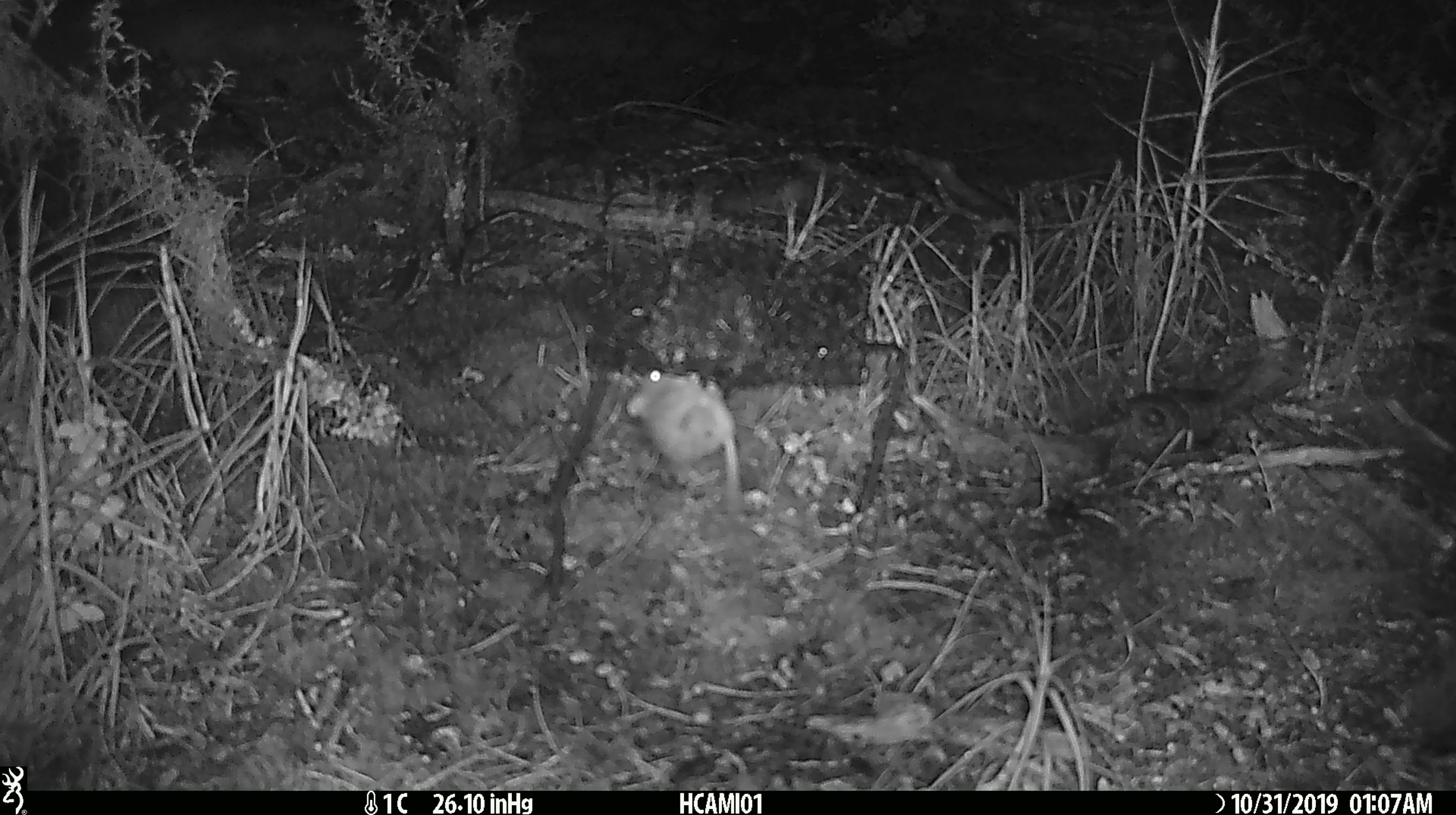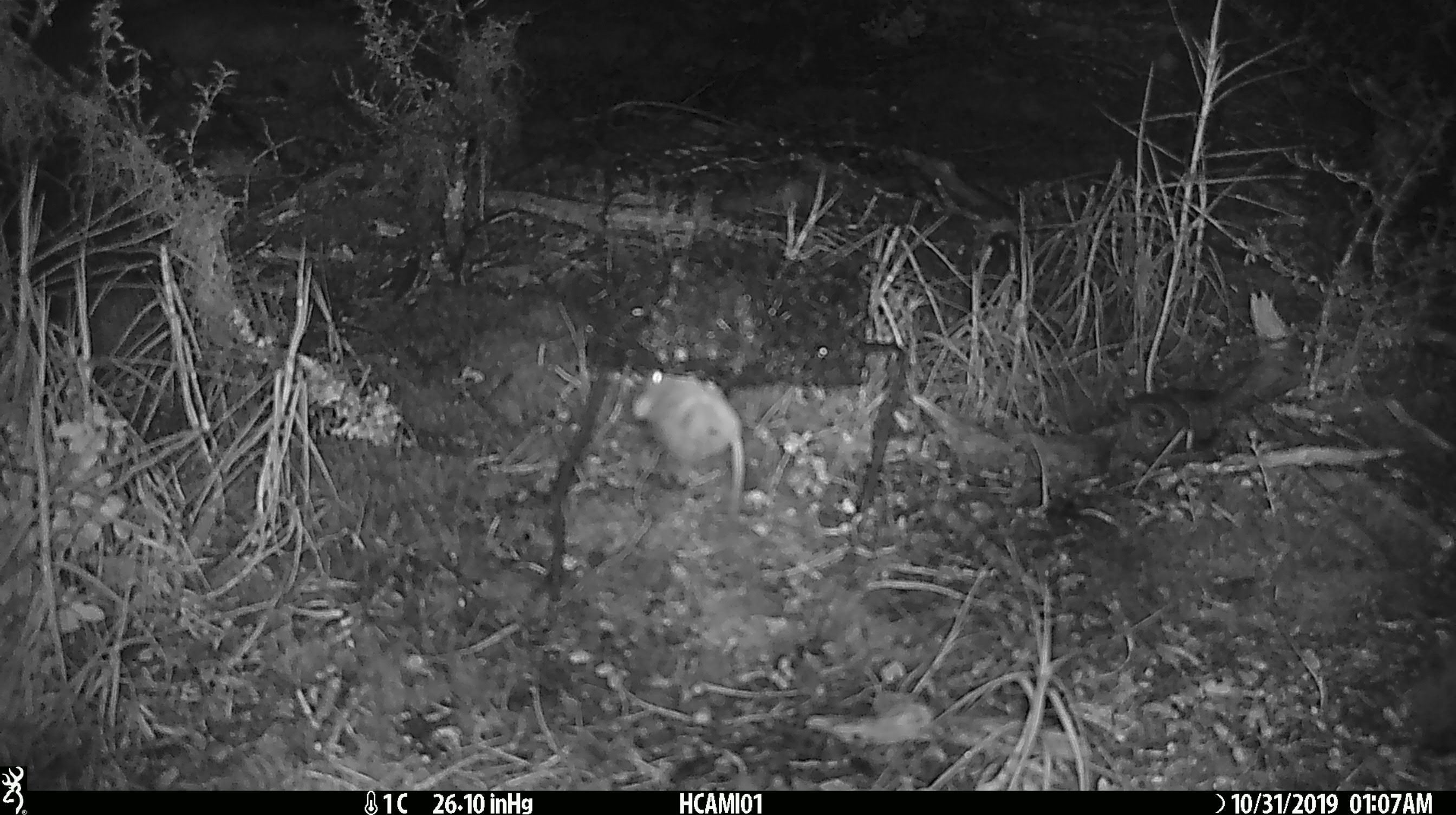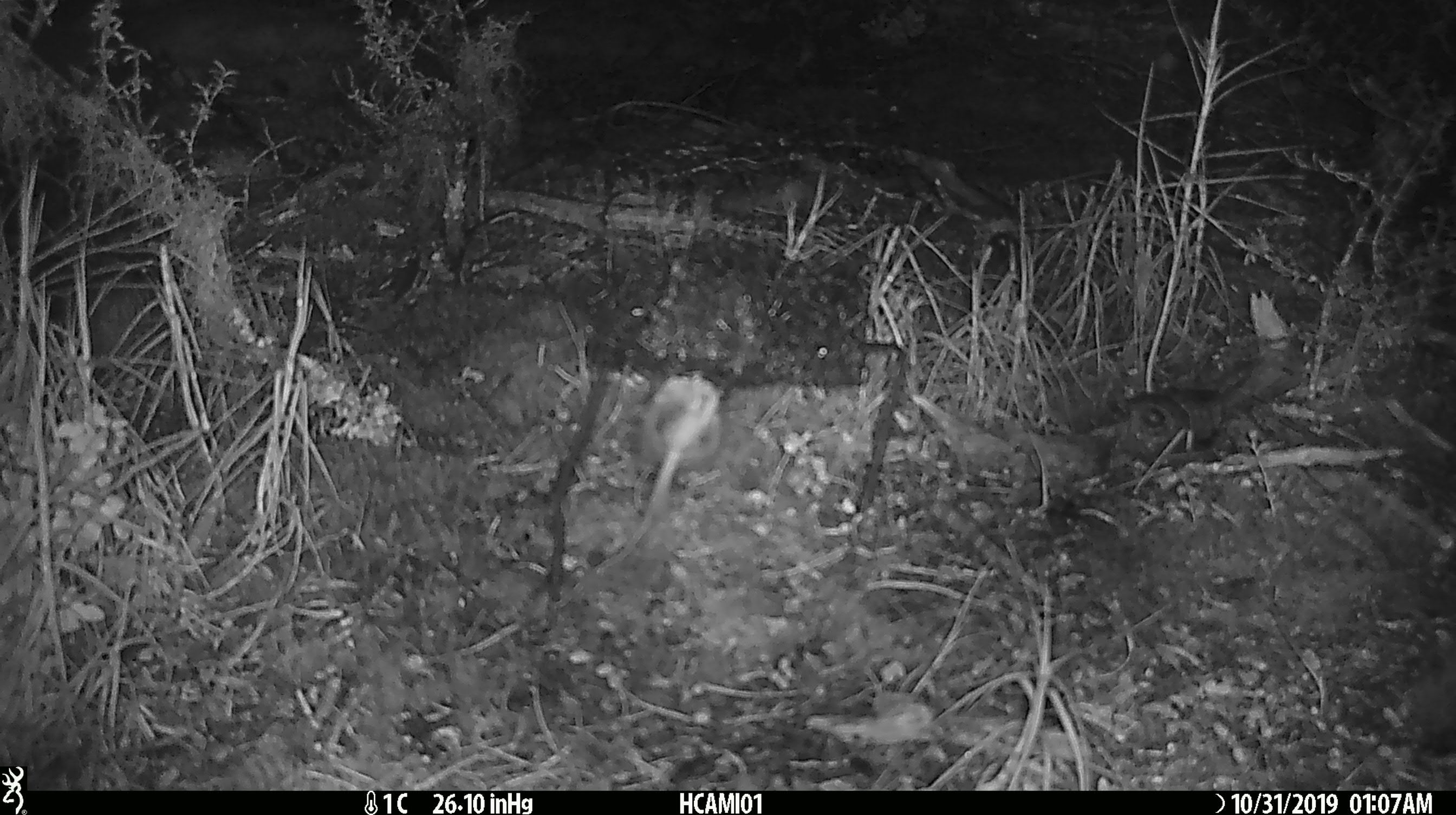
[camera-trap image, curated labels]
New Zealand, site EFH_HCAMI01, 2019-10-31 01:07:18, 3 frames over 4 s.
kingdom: Animalia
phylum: Chordata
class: Mammalia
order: Rodentia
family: Muridae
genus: Mus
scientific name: Mus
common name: mouse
Mouse (Mus).